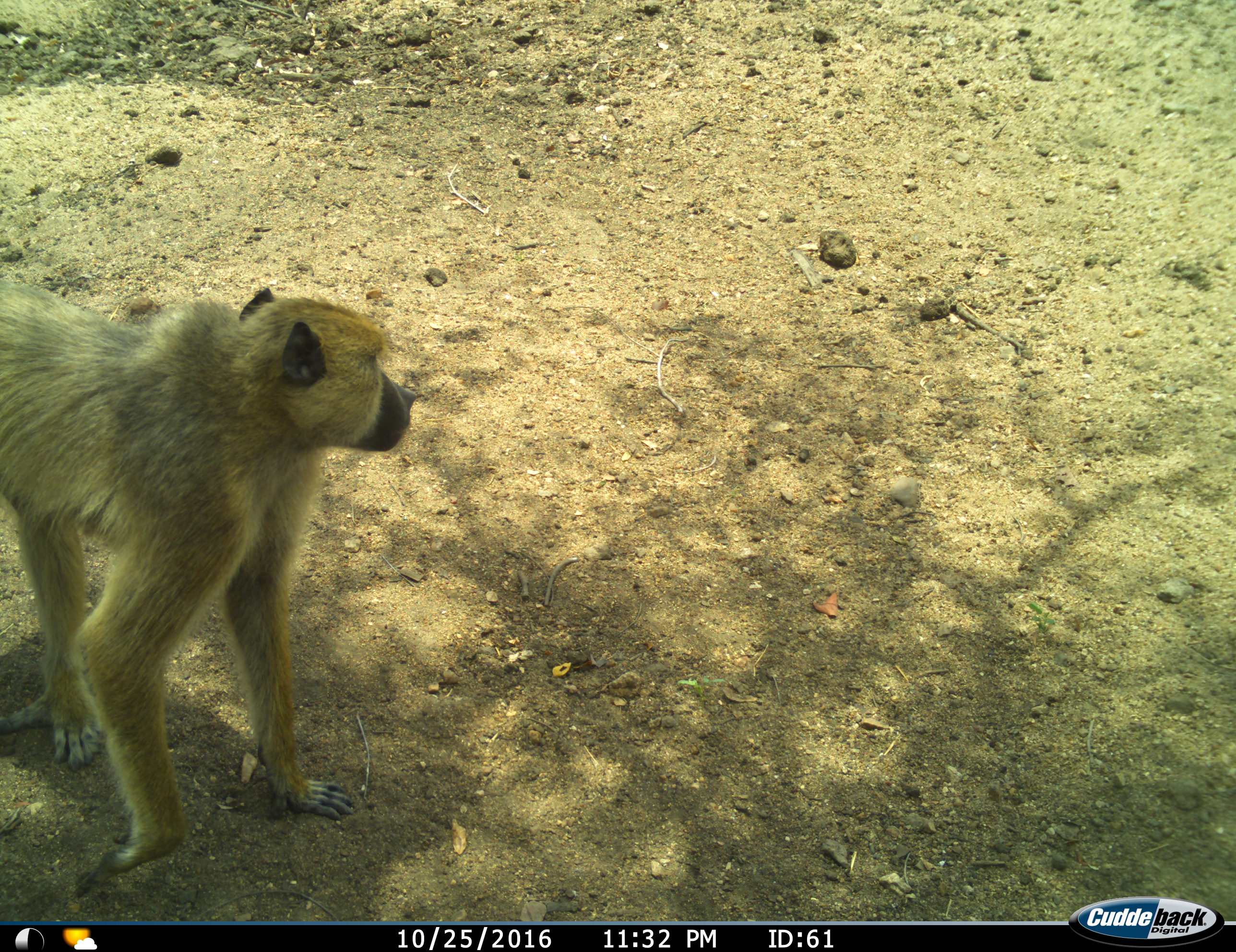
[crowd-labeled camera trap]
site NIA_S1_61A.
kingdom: Animalia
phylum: Chordata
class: Mammalia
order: Primates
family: Cercopithecidae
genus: Papio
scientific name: Papio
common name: baboon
Baboon (Papio), count 1. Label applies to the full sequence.